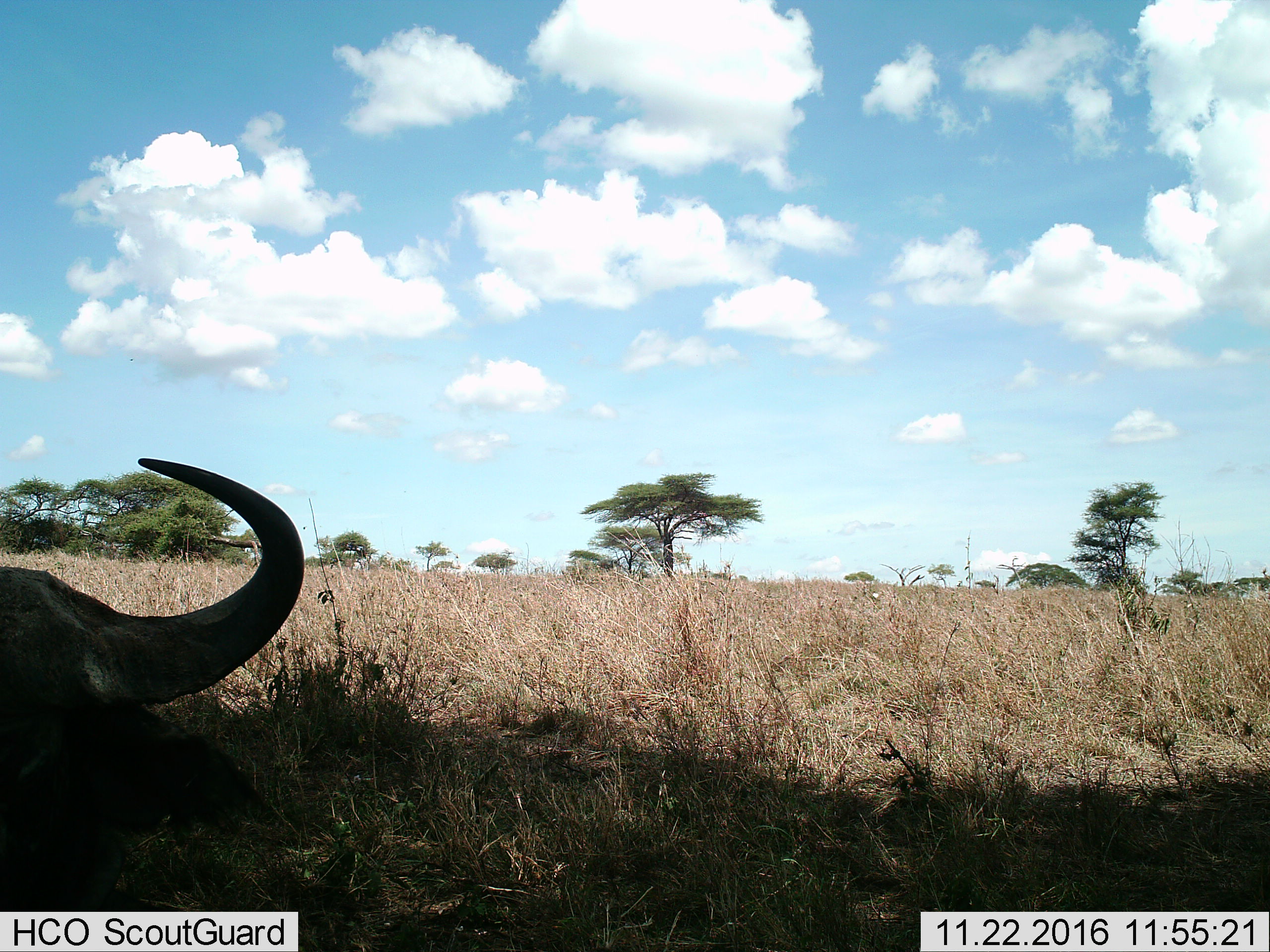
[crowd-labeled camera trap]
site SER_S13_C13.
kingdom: Animalia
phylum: Chordata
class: Mammalia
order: Artiodactyla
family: Bovidae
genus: Syncerus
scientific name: Syncerus caffer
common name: african buffalo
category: buffalo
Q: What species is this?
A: Buffalo (african buffalo) (Syncerus caffer).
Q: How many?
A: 1.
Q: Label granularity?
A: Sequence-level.